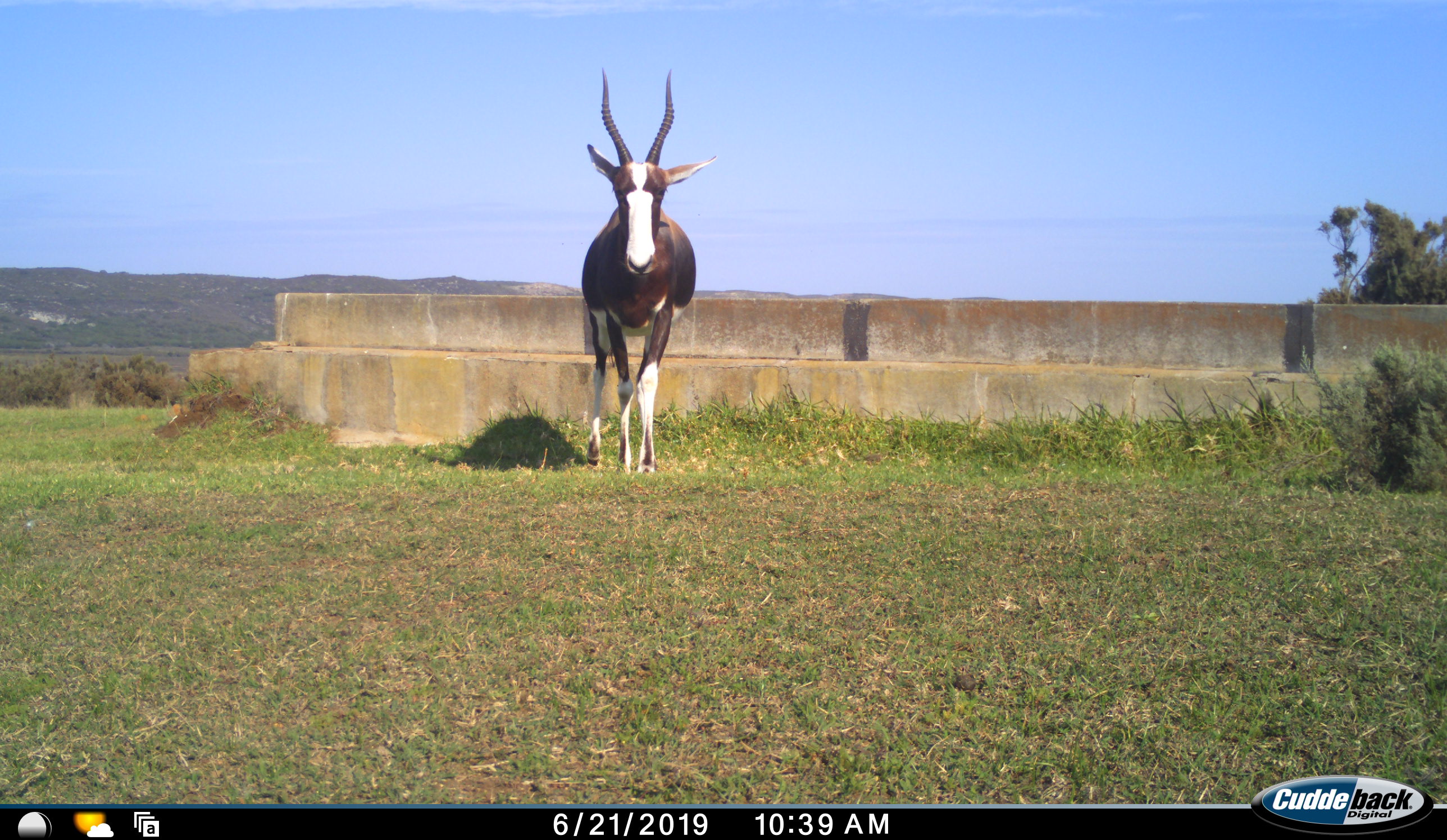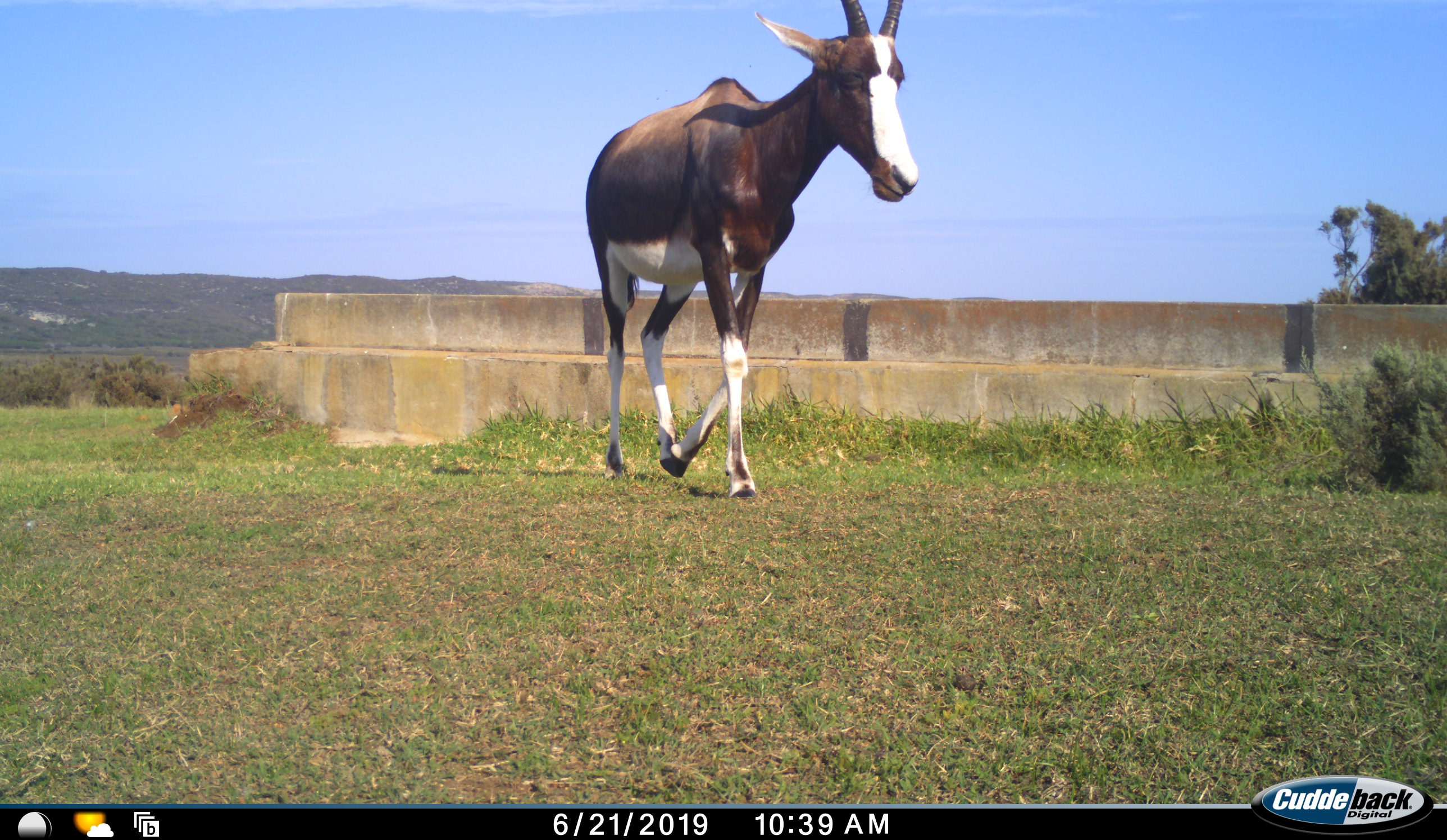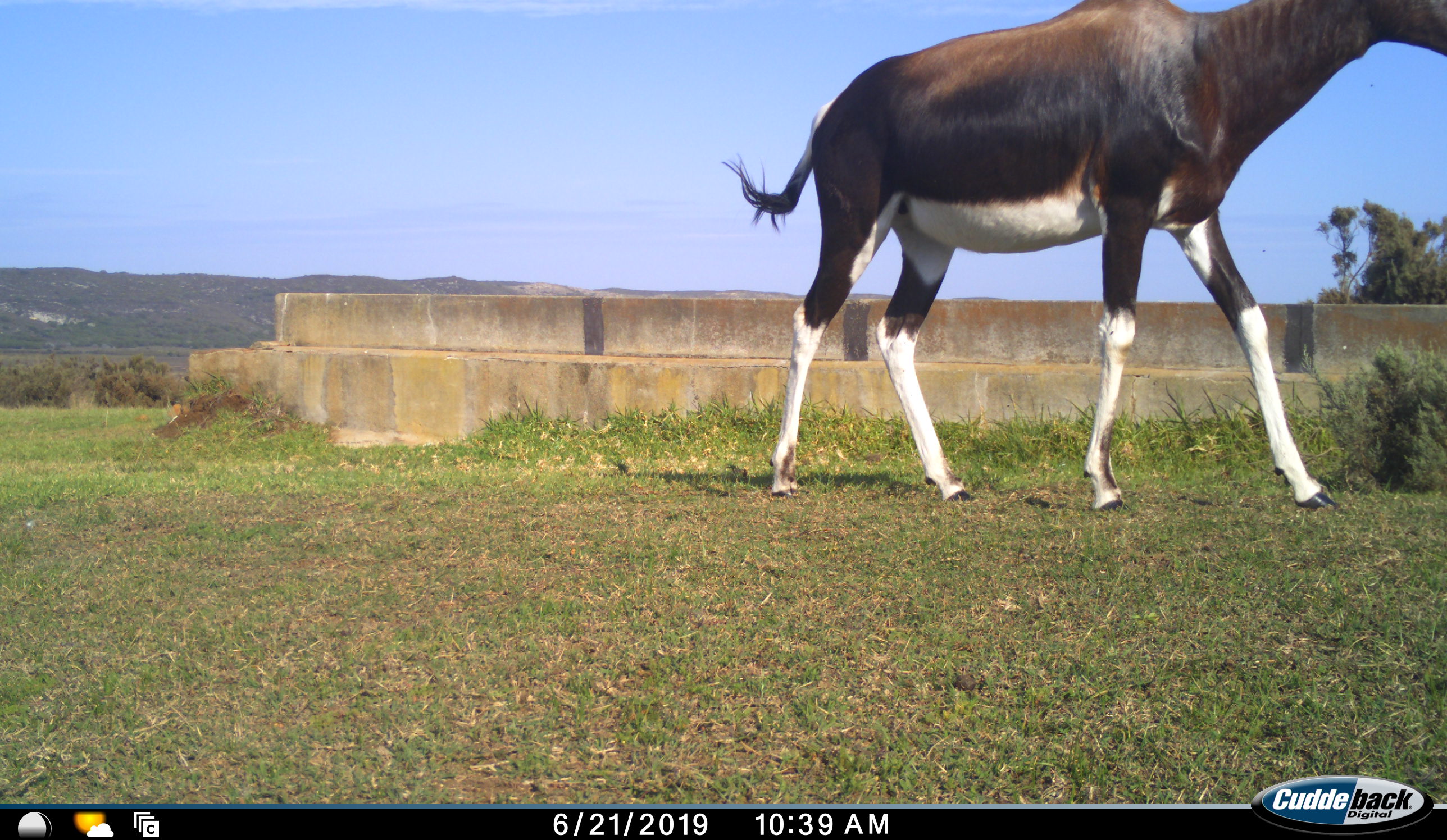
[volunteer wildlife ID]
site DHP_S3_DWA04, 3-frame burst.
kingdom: Animalia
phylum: Chordata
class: Mammalia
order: Artiodactyla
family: Bovidae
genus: Damaliscus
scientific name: Damaliscus pygargus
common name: bontebok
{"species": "bontebok (Damaliscus pygargus)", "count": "1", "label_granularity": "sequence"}